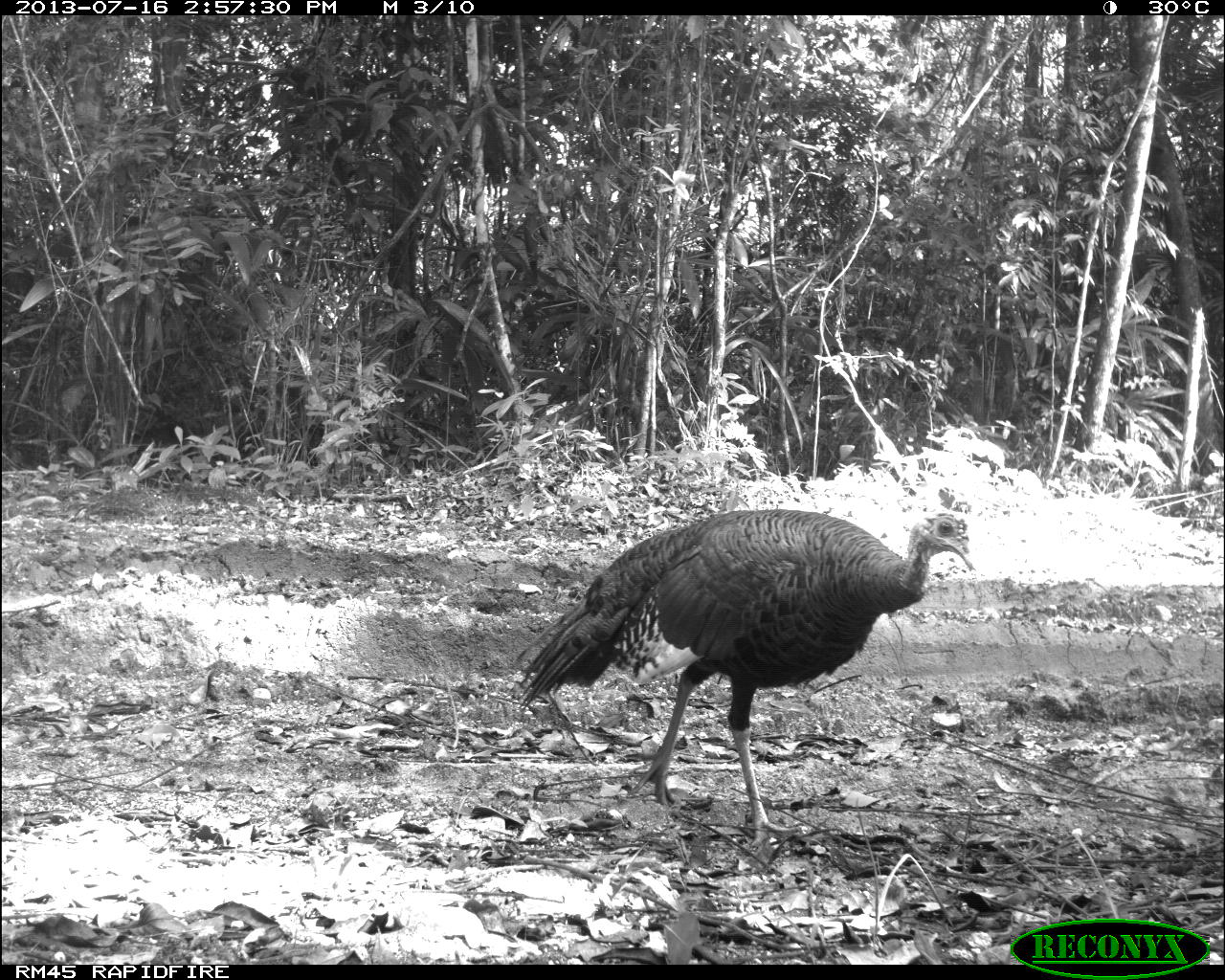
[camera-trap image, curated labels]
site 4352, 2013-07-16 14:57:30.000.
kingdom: Animalia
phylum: Chordata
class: Aves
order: Galliformes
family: Phasianidae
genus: Meleagris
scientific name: Meleagris ocellata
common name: ocellated turkey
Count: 1.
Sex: female.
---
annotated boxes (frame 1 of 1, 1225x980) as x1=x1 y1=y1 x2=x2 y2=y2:
meleagris ocellata: x1=509 y1=505 x2=976 y2=846